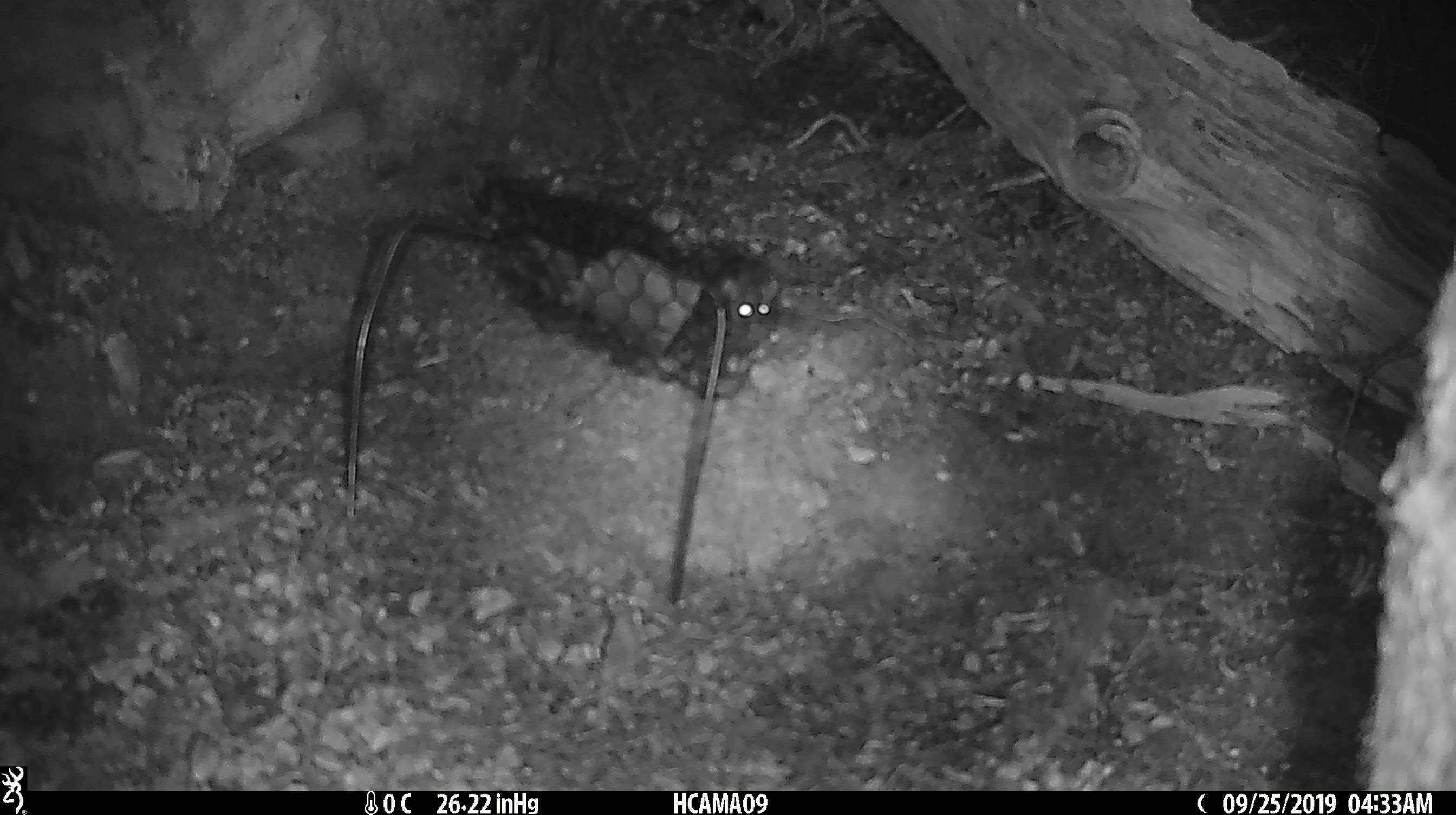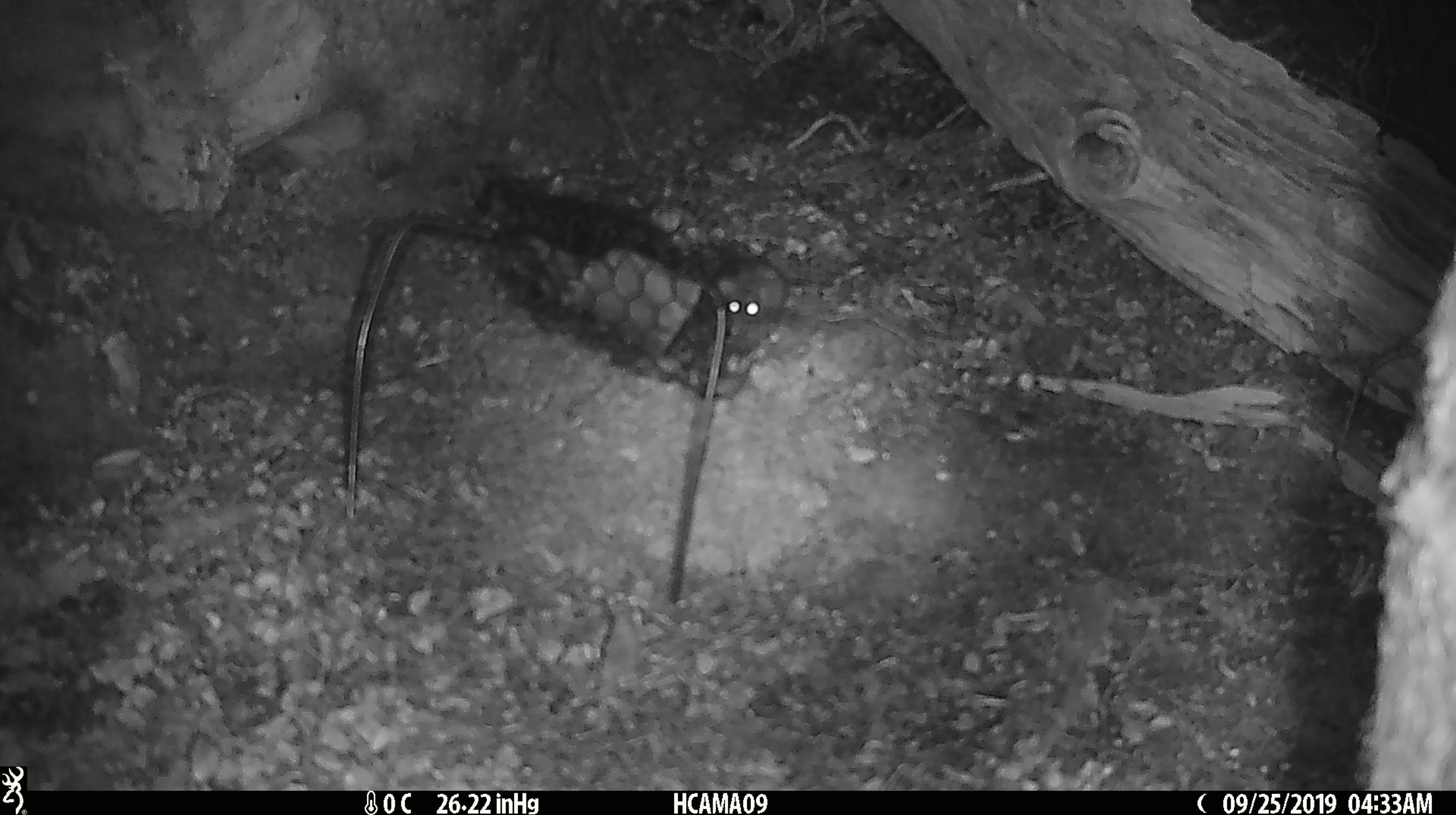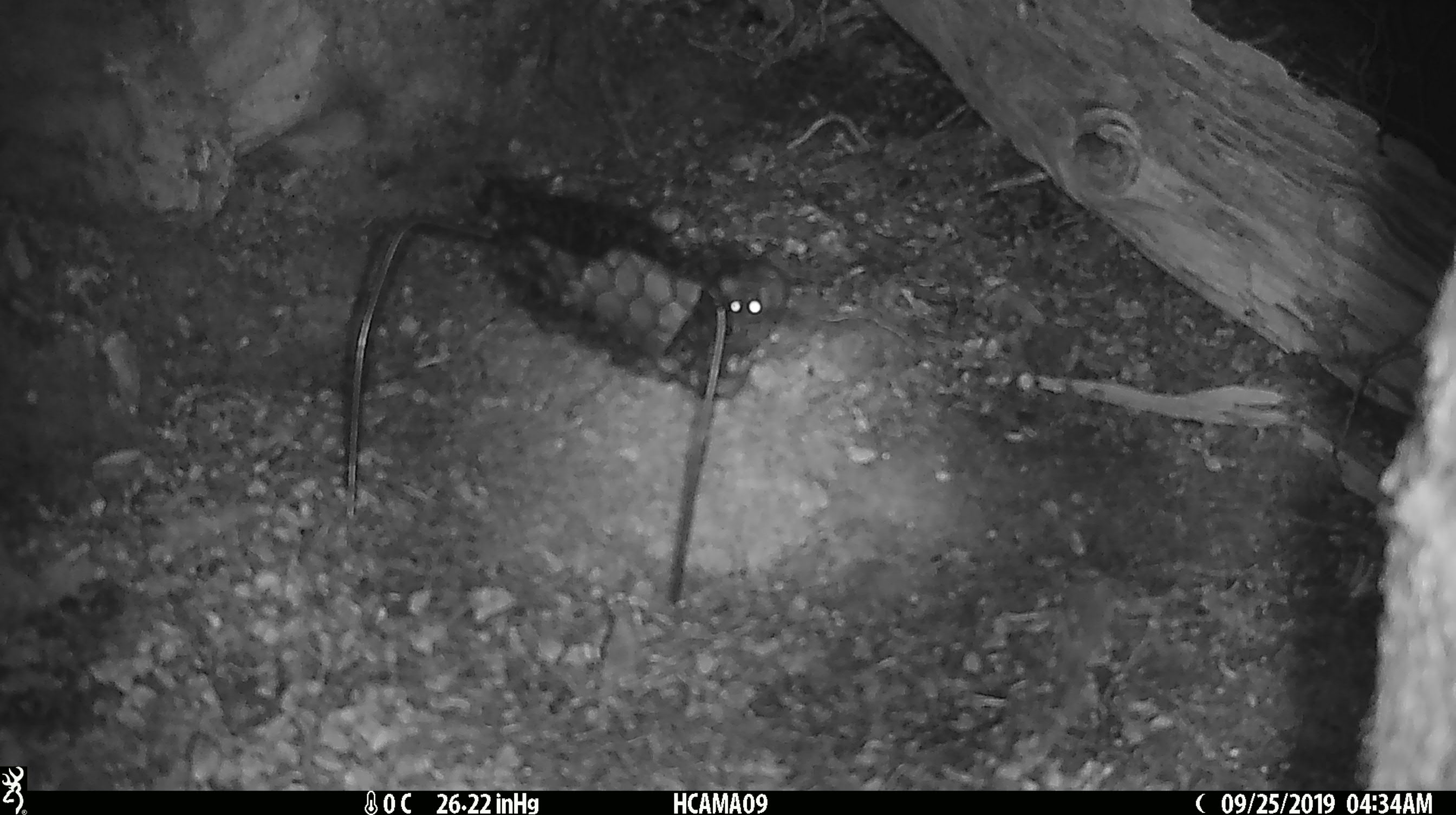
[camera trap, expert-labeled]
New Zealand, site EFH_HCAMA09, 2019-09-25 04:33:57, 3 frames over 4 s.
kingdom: Animalia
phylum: Chordata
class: Mammalia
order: Rodentia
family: Muridae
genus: Mus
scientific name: Mus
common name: mouse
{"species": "mouse (Mus)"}